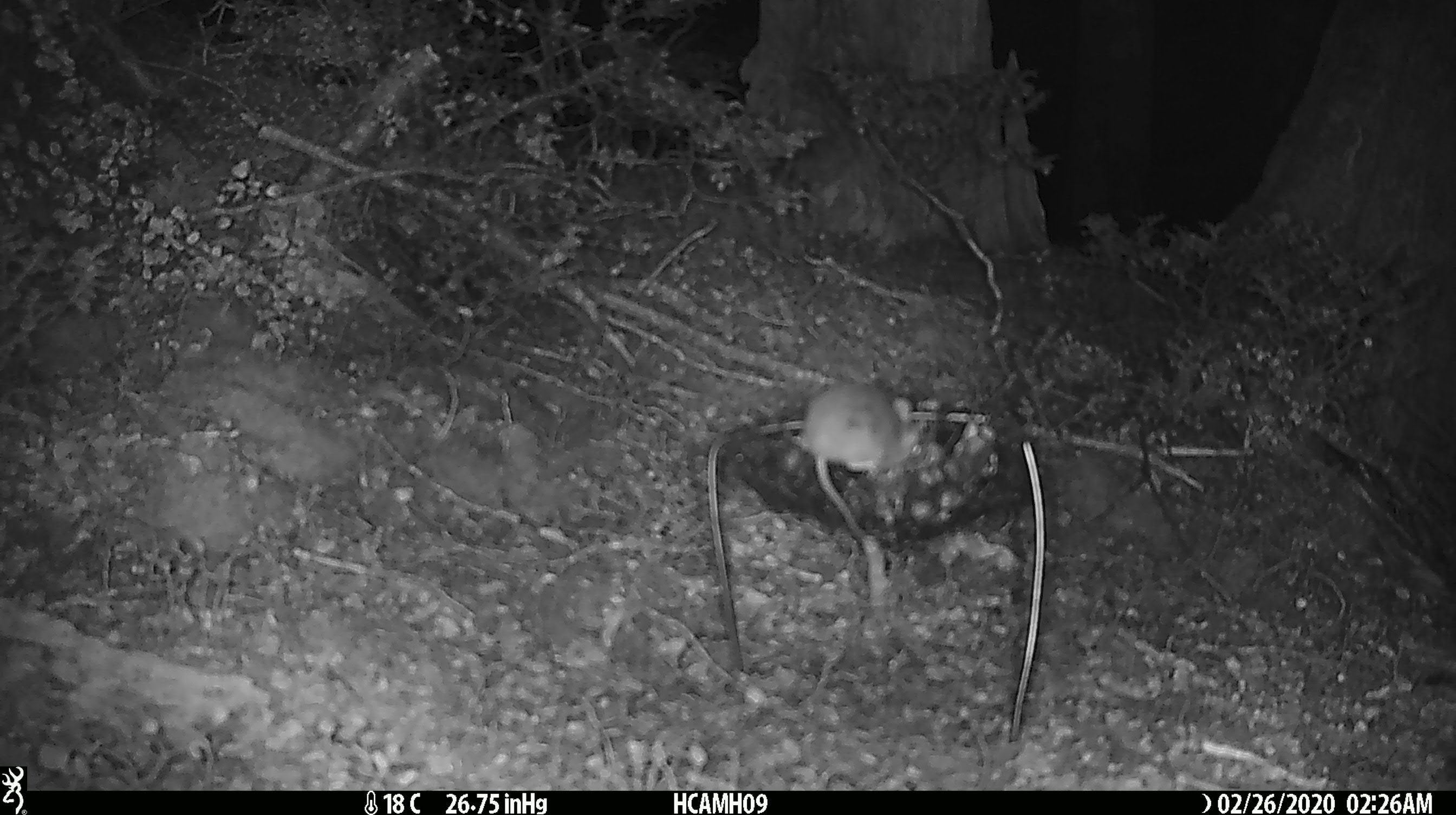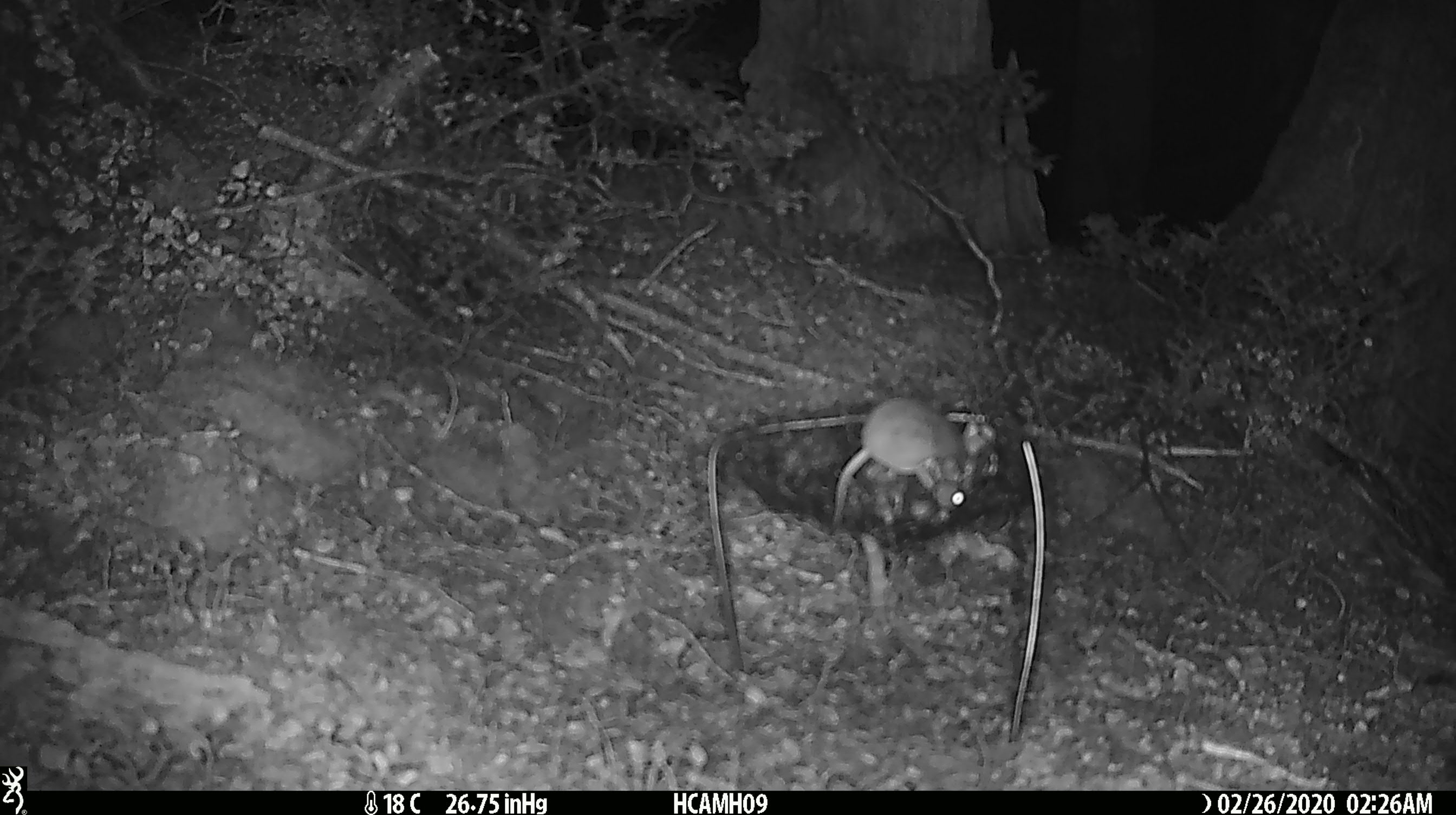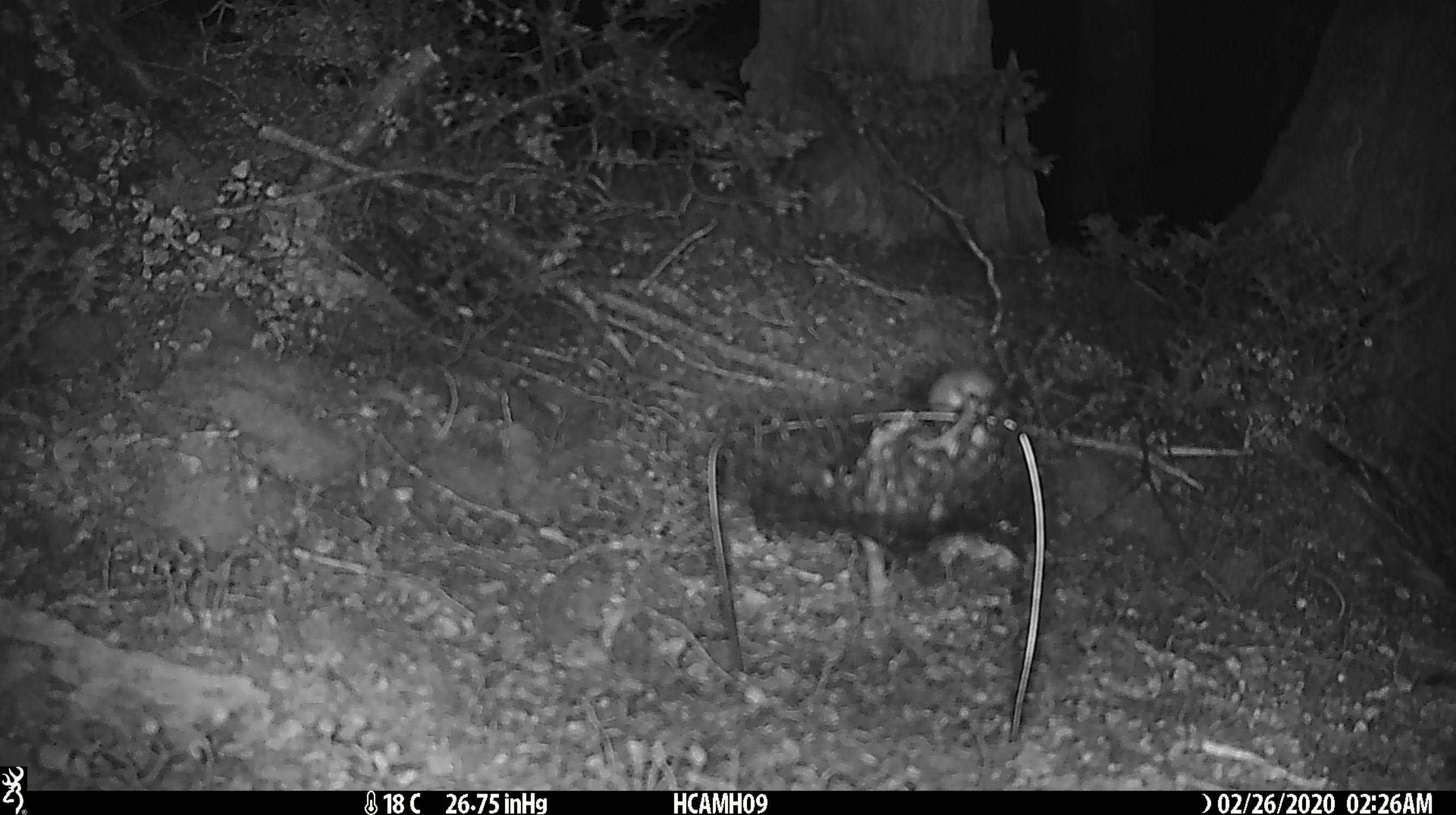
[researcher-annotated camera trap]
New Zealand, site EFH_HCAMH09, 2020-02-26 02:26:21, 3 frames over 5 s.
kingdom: Animalia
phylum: Chordata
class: Mammalia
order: Rodentia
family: Muridae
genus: Mus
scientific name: Mus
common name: mouse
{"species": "mouse (Mus)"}